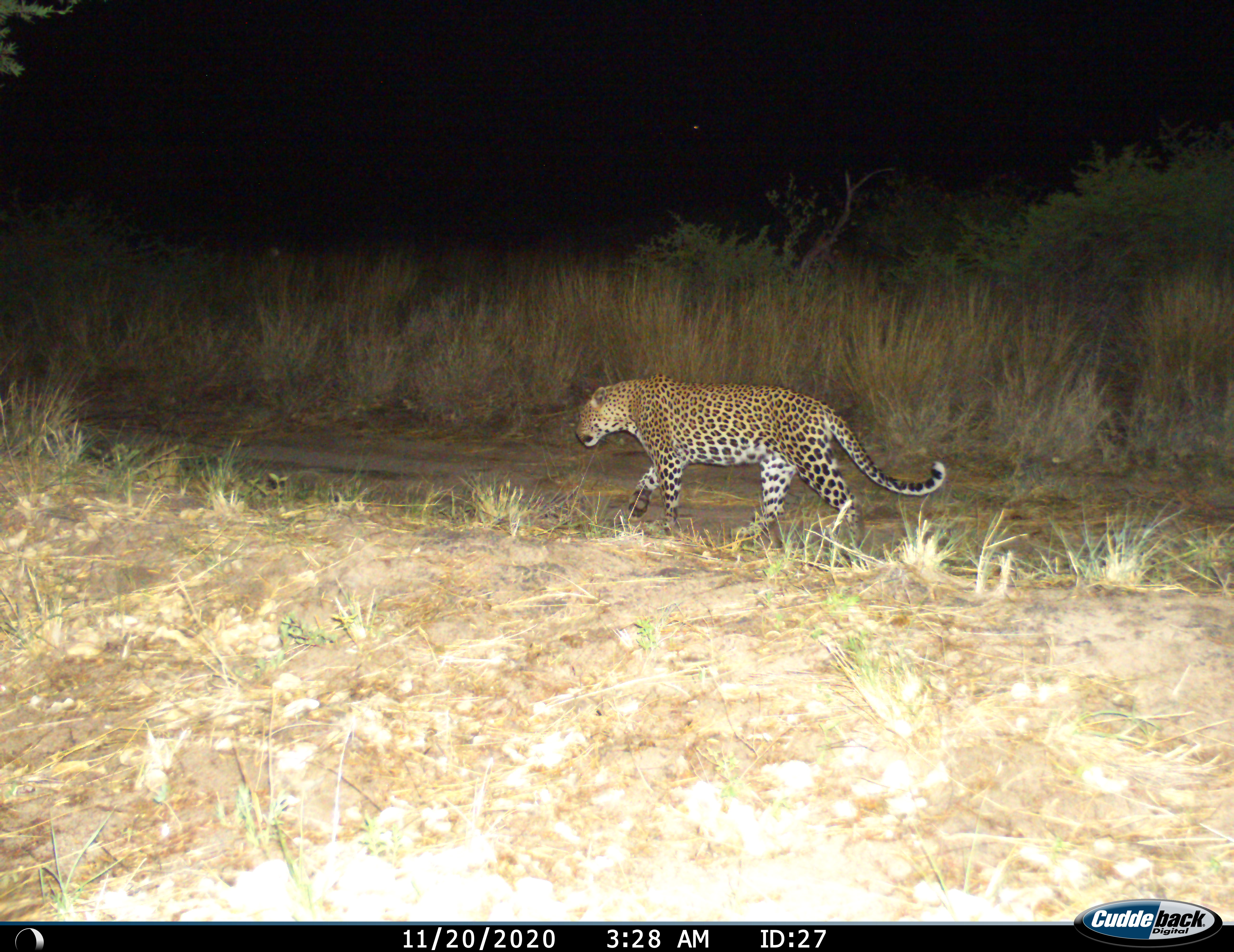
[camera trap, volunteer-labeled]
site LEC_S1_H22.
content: unidentified animal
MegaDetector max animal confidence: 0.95